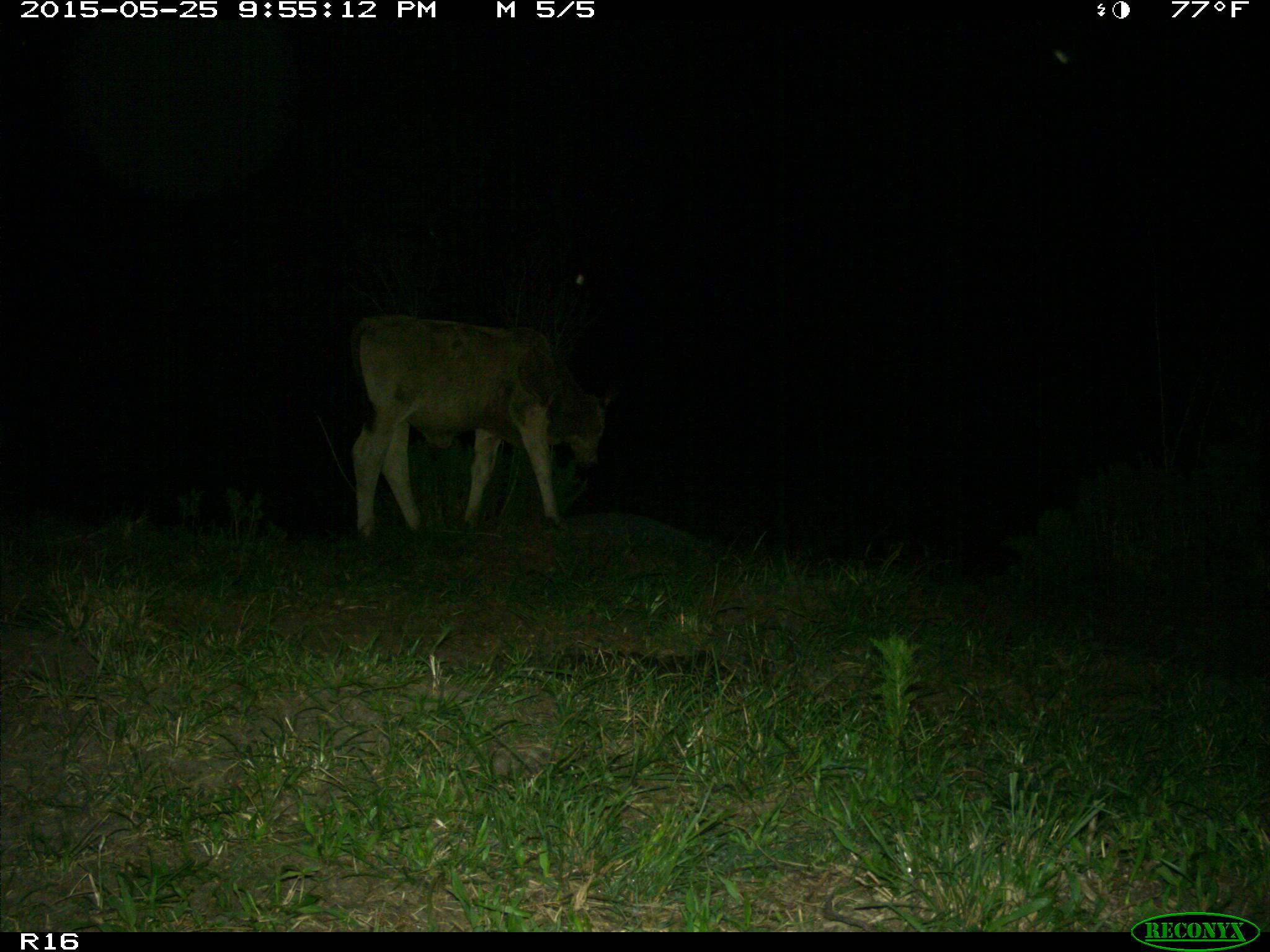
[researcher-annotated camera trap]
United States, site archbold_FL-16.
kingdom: Animalia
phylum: Chordata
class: Mammalia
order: Artiodactyla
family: Bovidae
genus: Bos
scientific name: Bos taurus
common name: domestic cow